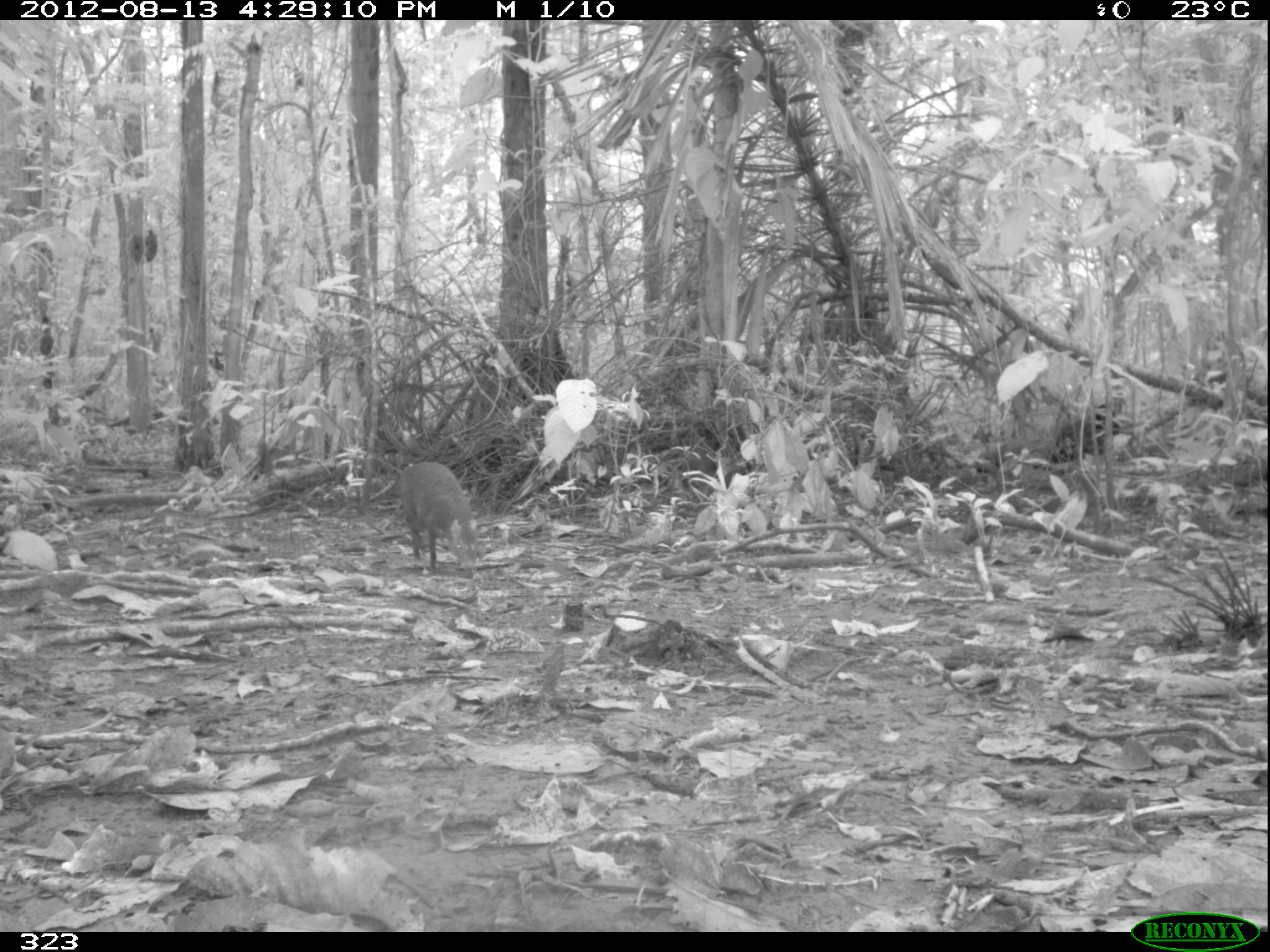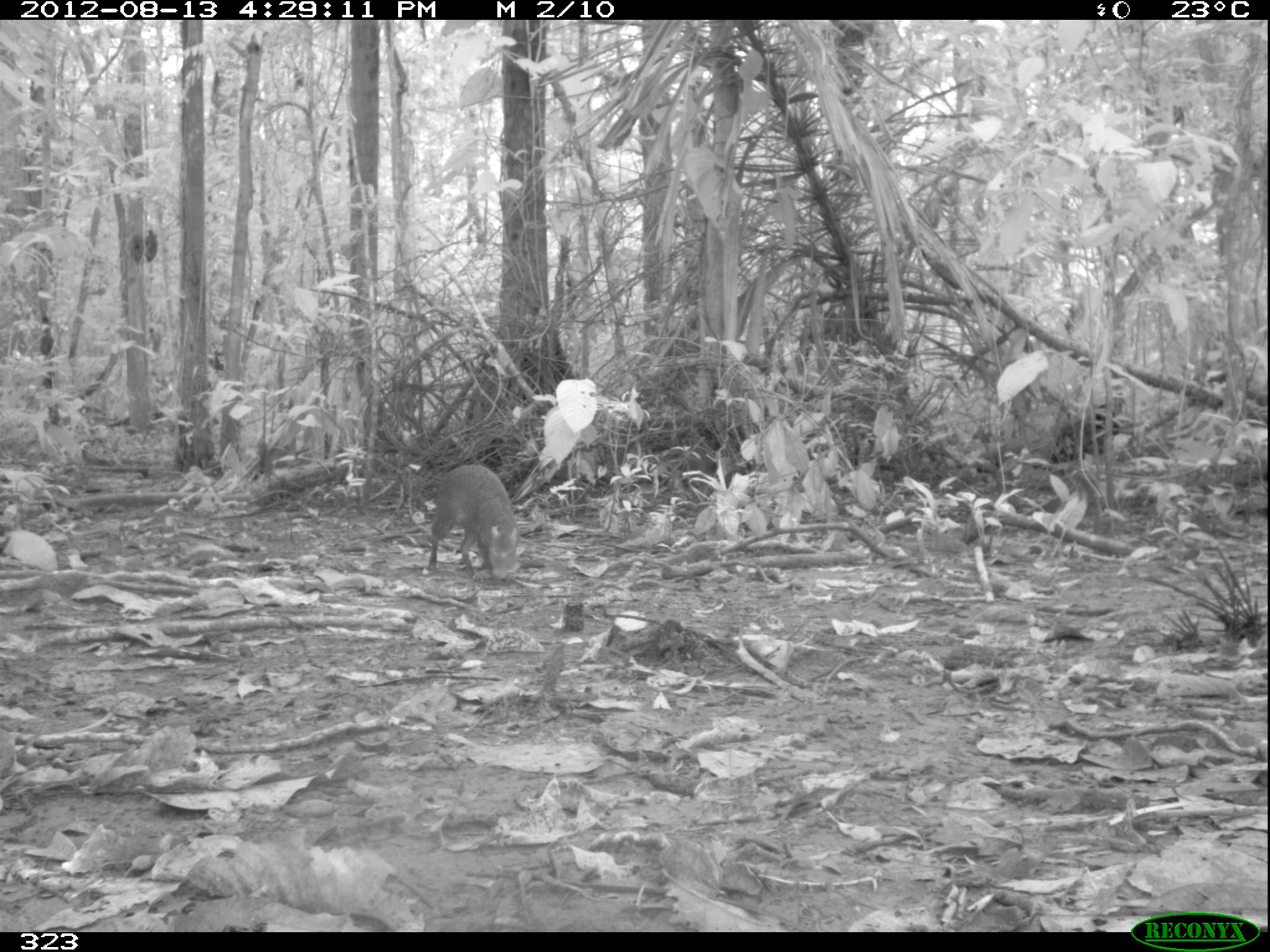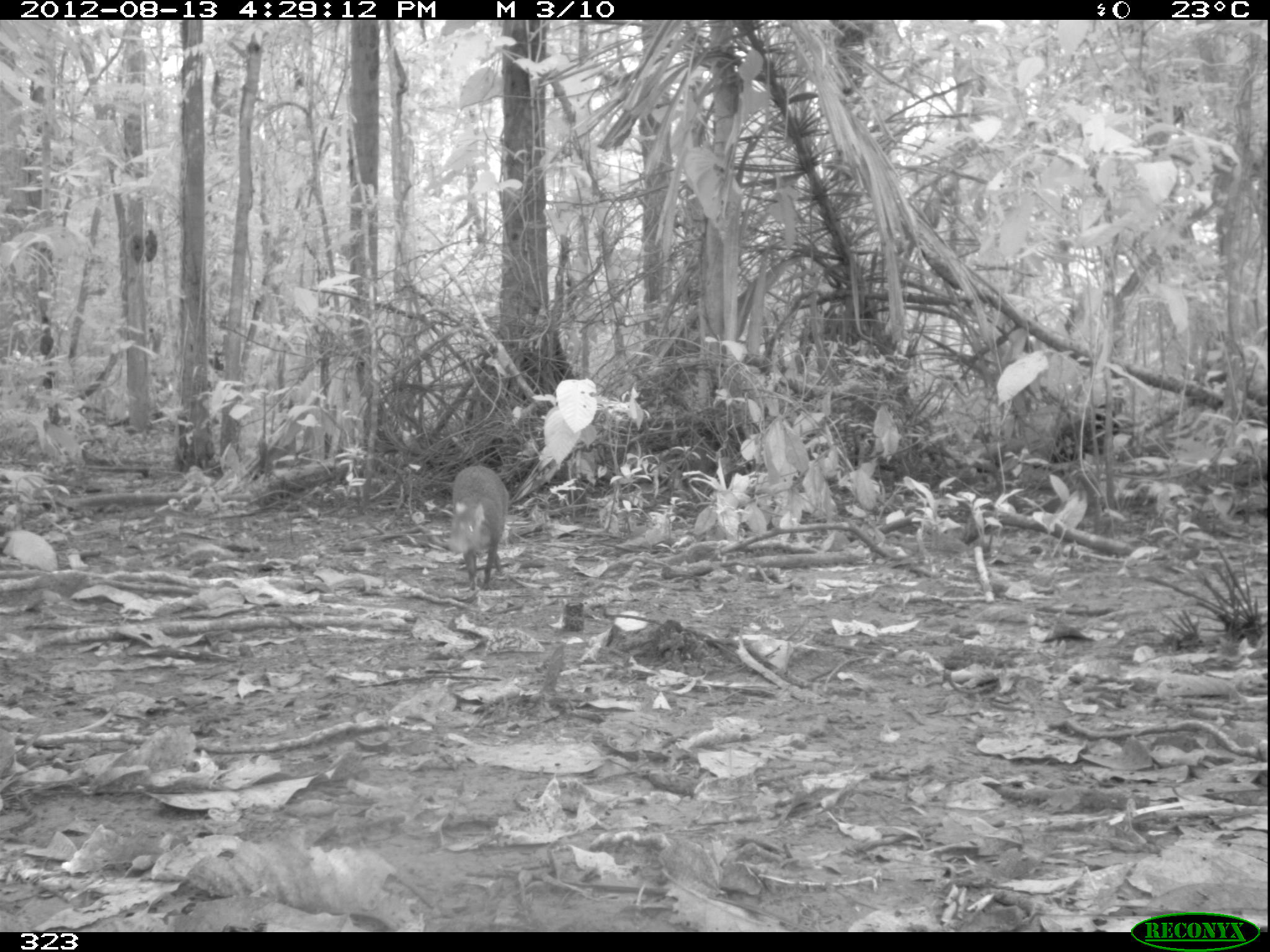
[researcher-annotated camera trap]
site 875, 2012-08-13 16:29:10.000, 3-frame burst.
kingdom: Animalia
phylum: Chordata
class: Mammalia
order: Rodentia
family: Dasyproctidae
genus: Dasyprocta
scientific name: Dasyprocta punctata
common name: central american agouti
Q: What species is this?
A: Dasyprocta punctata (central american agouti).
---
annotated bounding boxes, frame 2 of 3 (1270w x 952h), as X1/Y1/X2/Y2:
dasyprocta punctata: 428/464/519/582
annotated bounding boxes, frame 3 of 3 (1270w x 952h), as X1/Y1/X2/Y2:
dasyprocta punctata: 445/465/509/591